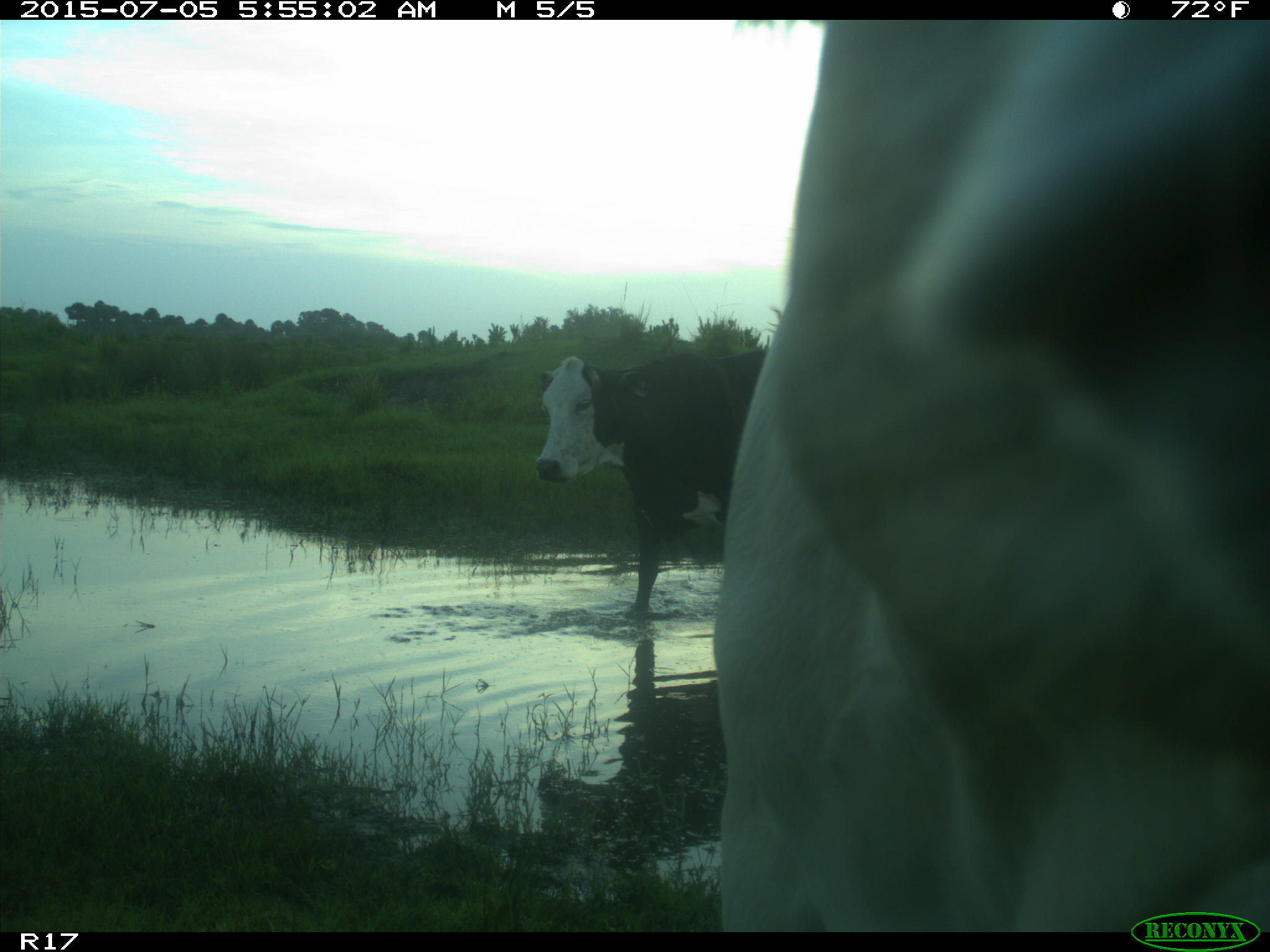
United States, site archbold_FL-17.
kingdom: Animalia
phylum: Chordata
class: Mammalia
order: Artiodactyla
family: Bovidae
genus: Bos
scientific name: Bos taurus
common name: domestic cow